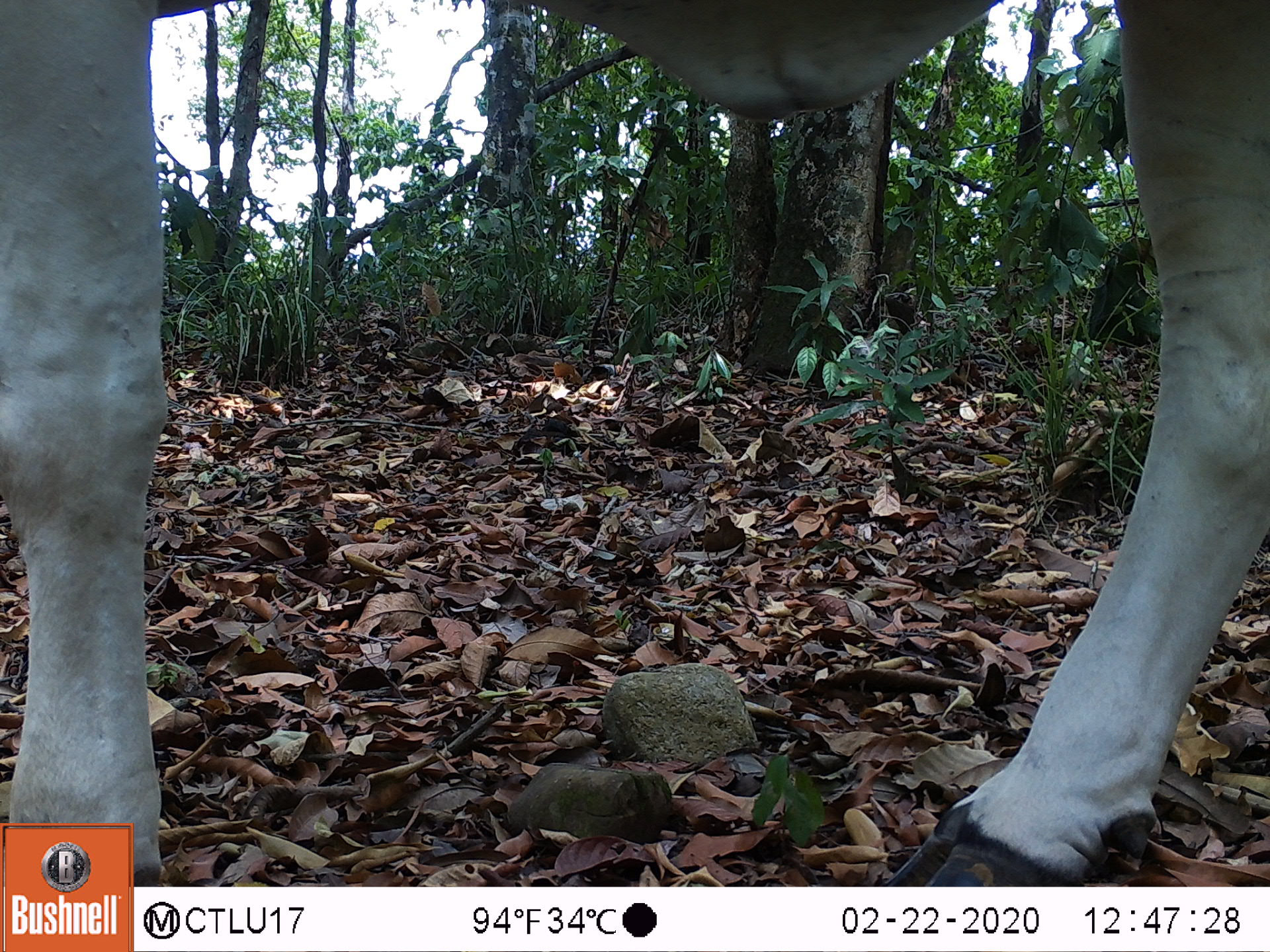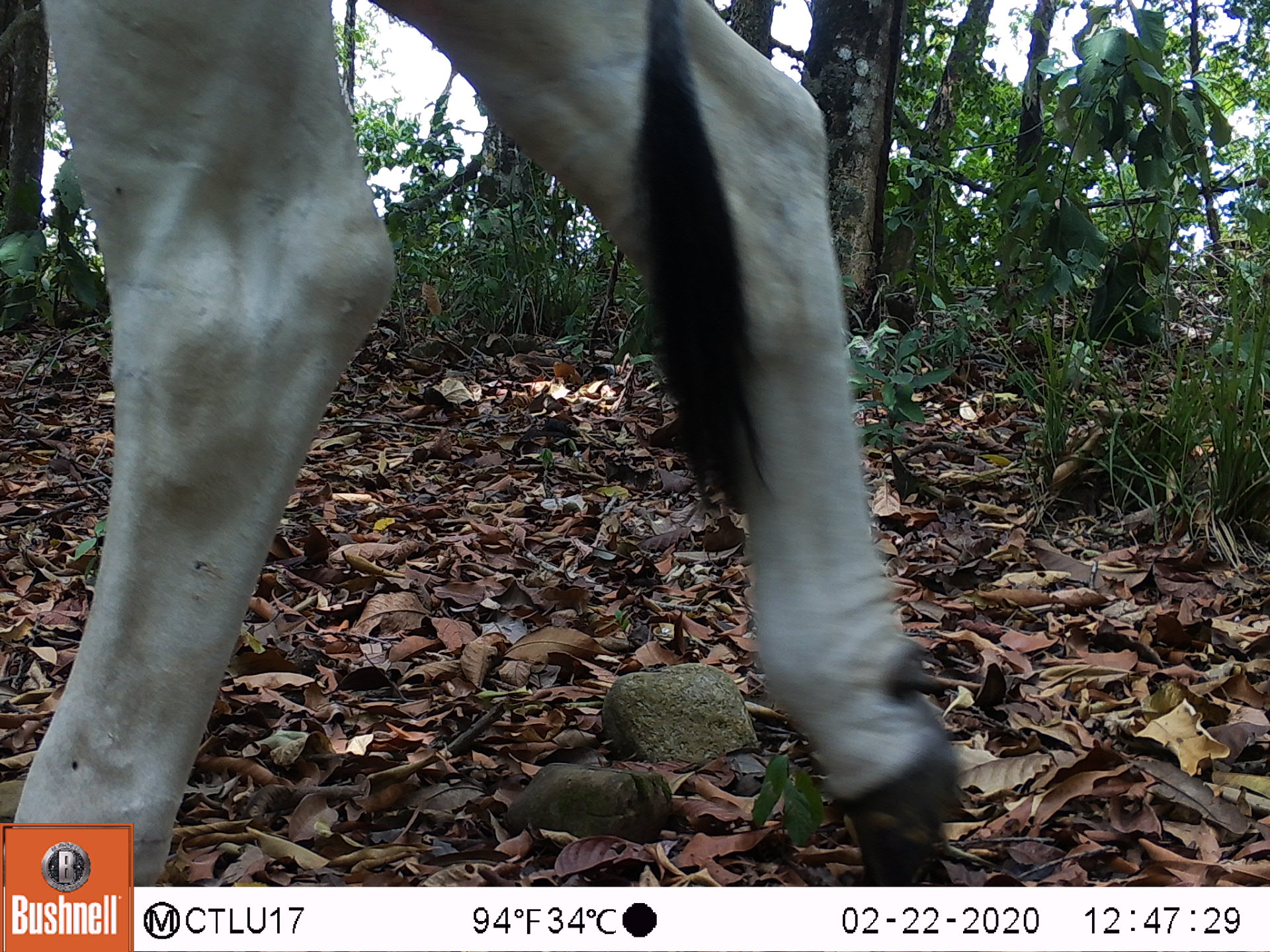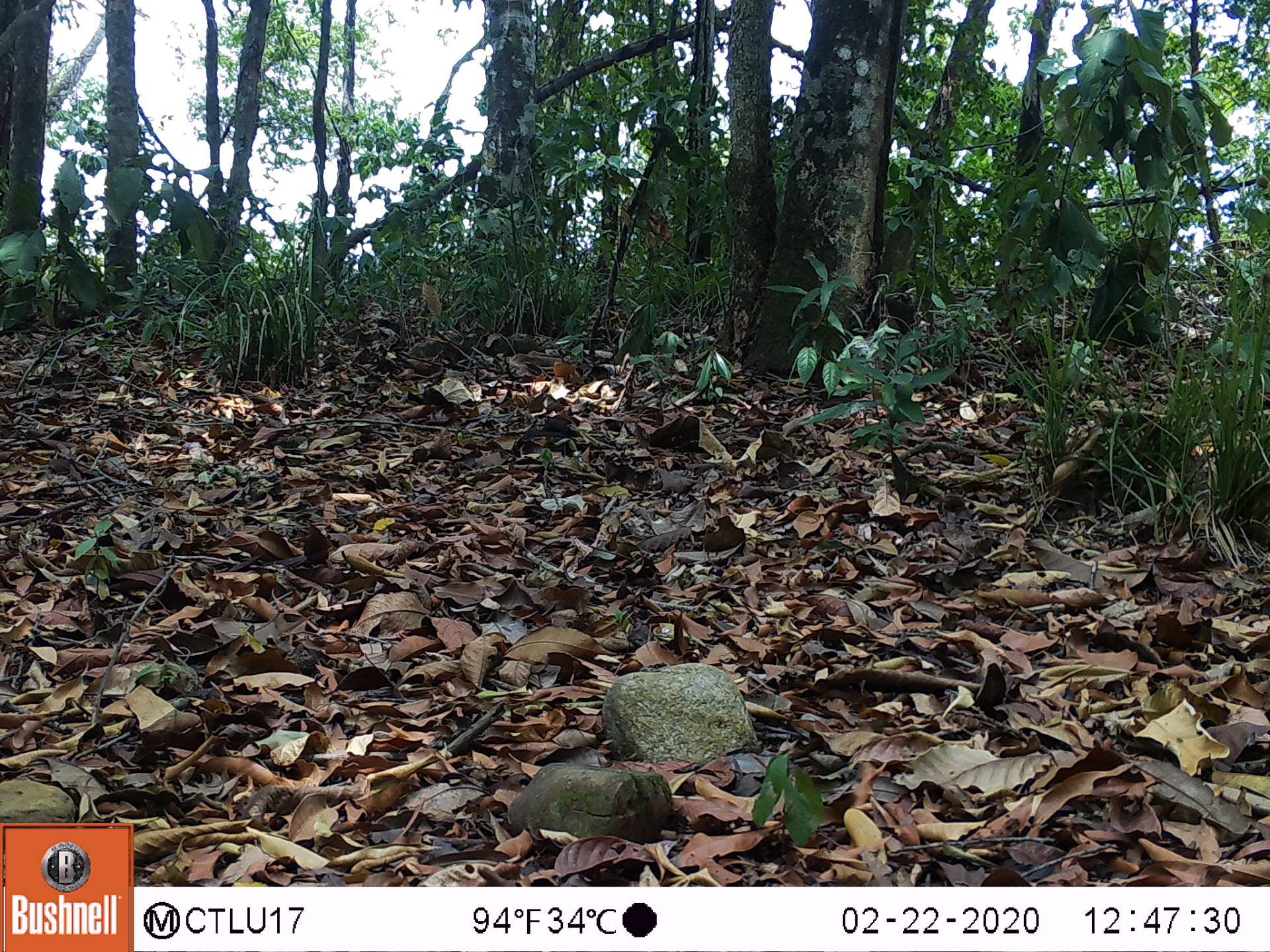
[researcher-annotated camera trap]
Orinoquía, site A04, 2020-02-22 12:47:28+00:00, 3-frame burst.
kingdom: Animalia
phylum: Chordata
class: Mammalia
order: Artiodactyla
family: Bovidae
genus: Bos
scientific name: Bos taurus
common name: cow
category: cattle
Cattle (cow) (Bos taurus).